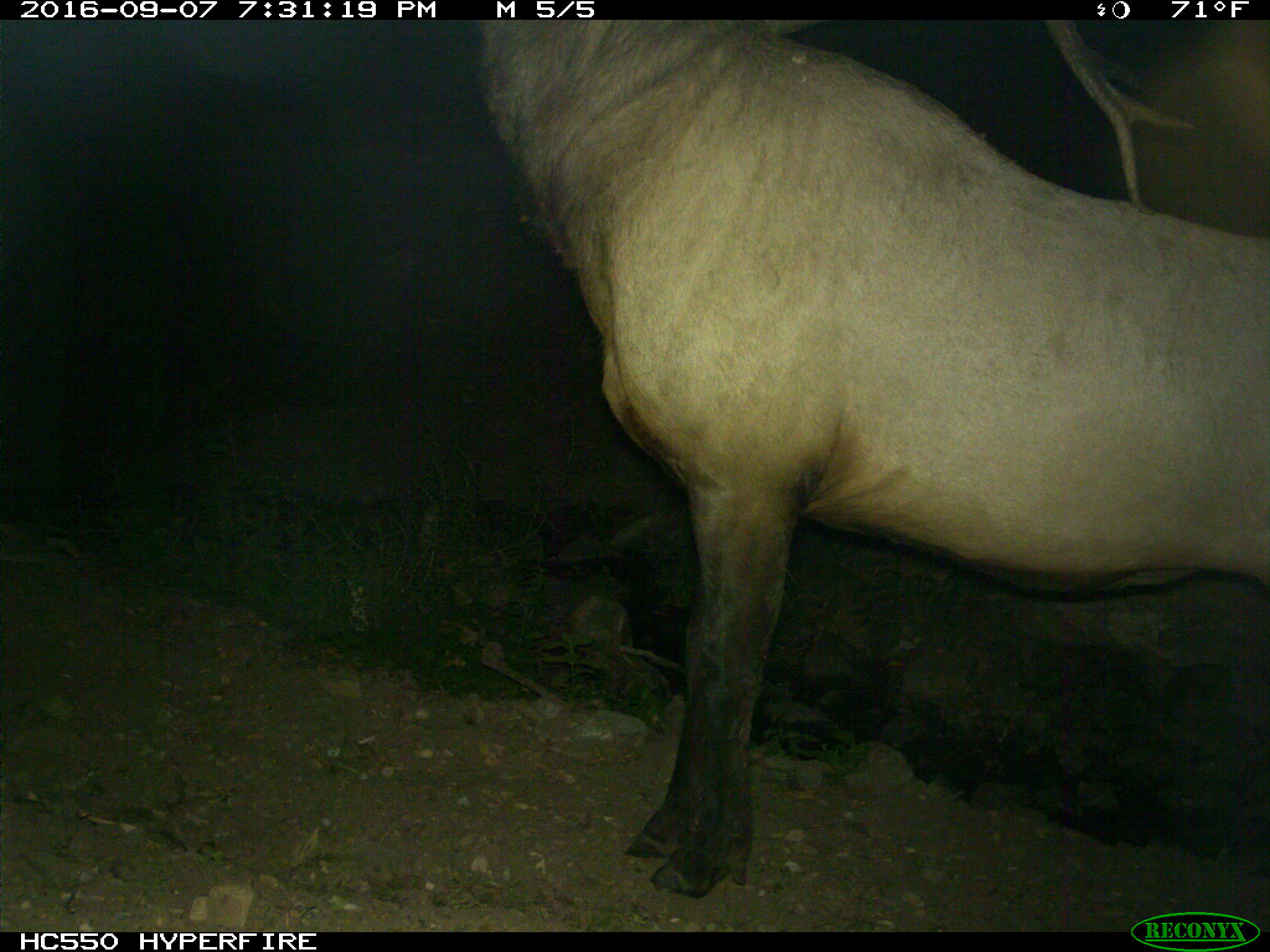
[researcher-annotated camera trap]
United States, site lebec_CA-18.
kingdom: Animalia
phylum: Chordata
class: Mammalia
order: Artiodactyla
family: Cervidae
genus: Cervus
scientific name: Cervus canadensis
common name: elk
Cervus canadensis (elk).